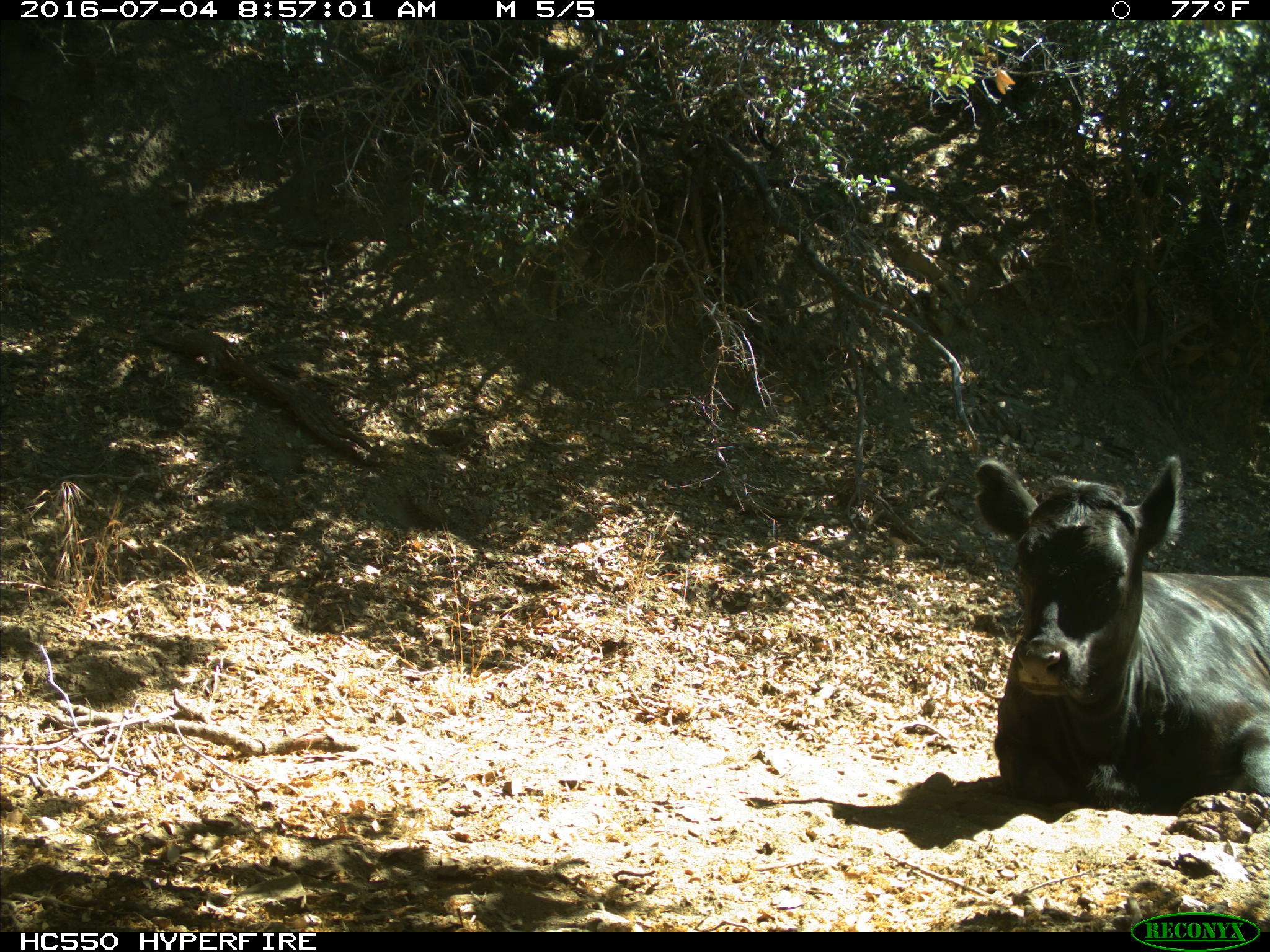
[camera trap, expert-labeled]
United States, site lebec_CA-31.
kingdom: Animalia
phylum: Chordata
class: Mammalia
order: Artiodactyla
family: Bovidae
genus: Bos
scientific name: Bos taurus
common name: domestic cow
Bos taurus (domestic cow).